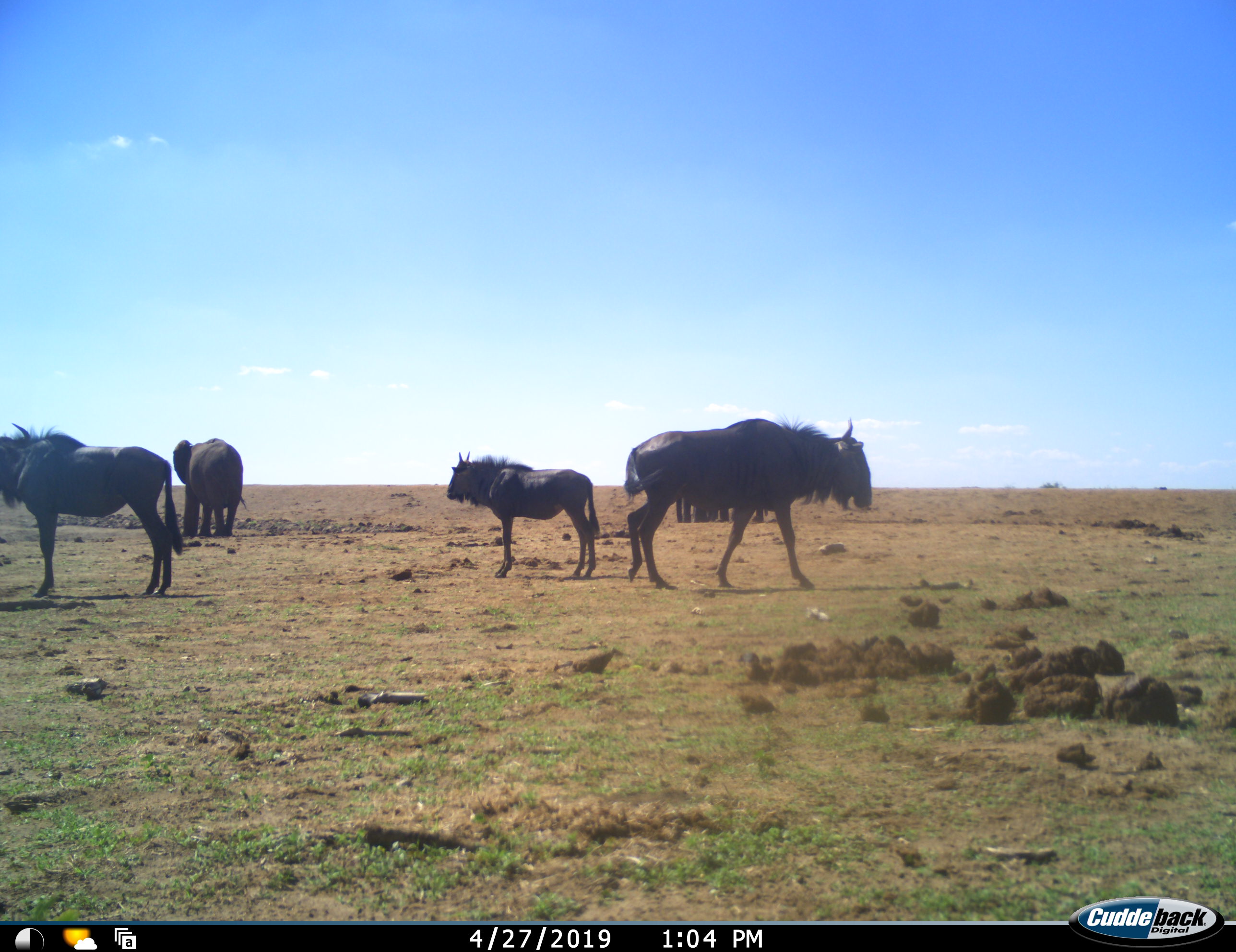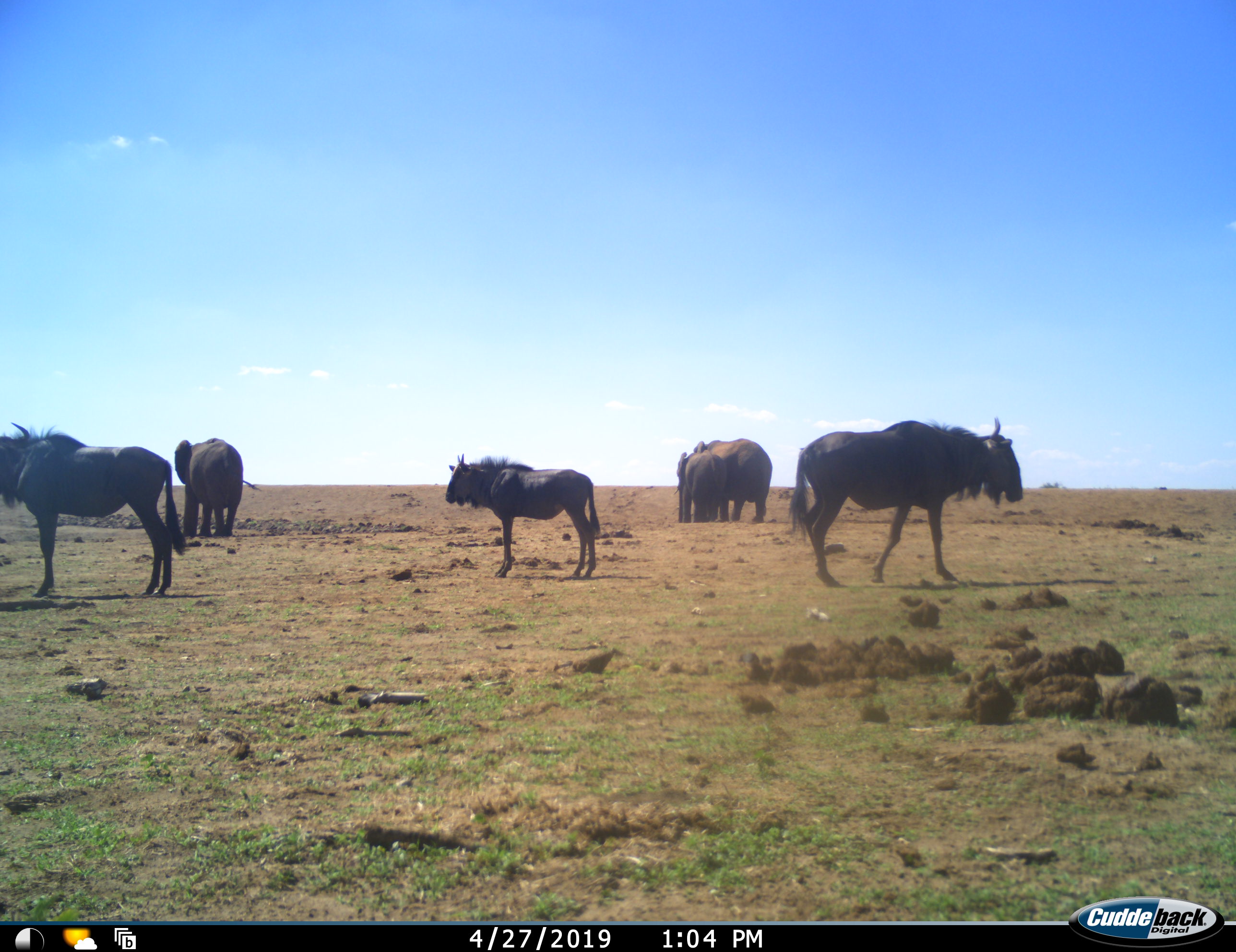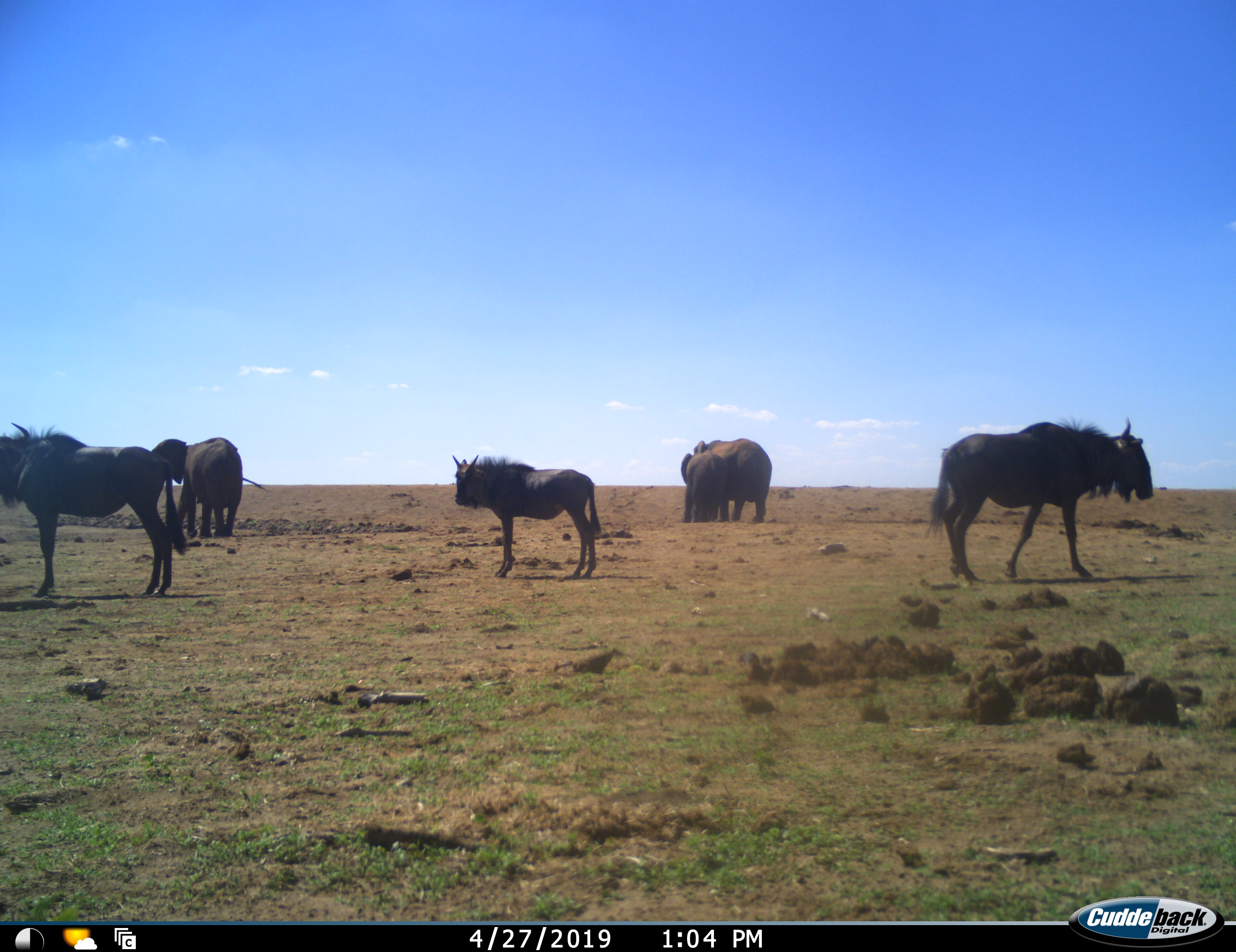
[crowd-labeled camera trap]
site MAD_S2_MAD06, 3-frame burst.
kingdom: Animalia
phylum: Chordata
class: Mammalia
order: Proboscidea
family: Elephantidae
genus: Loxodonta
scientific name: Loxodonta africana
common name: african bush elephant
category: elephant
Elephant (african bush elephant) (Loxodonta africana), count 3. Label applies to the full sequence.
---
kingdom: Animalia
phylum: Chordata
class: Mammalia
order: Artiodactyla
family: Bovidae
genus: Connochaetes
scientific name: Connochaetes taurinus taurinus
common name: blue wildebeest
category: wildebeestblue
Wildebeestblue (blue wildebeest) (Connochaetes taurinus taurinus), count 3. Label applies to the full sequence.